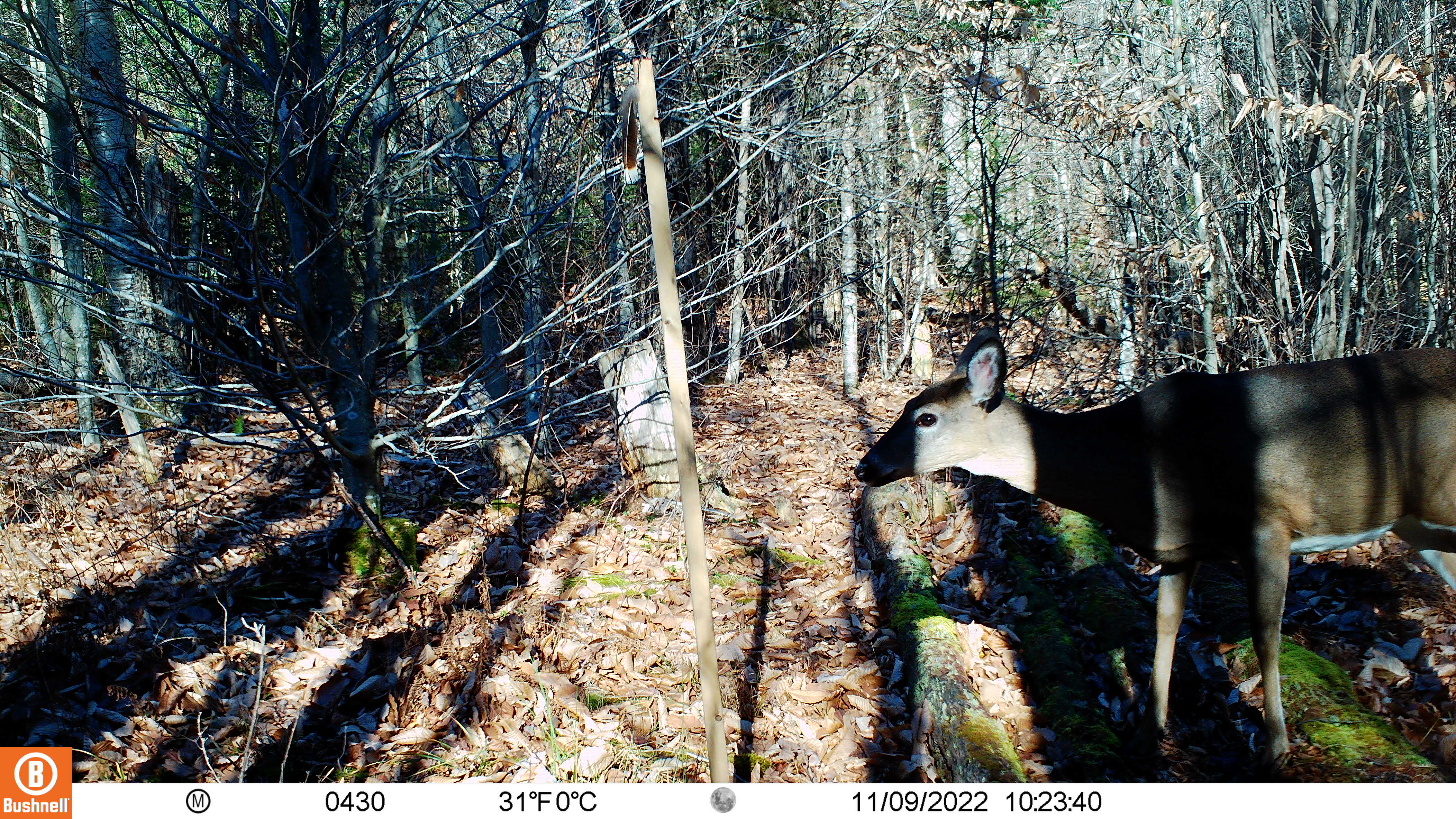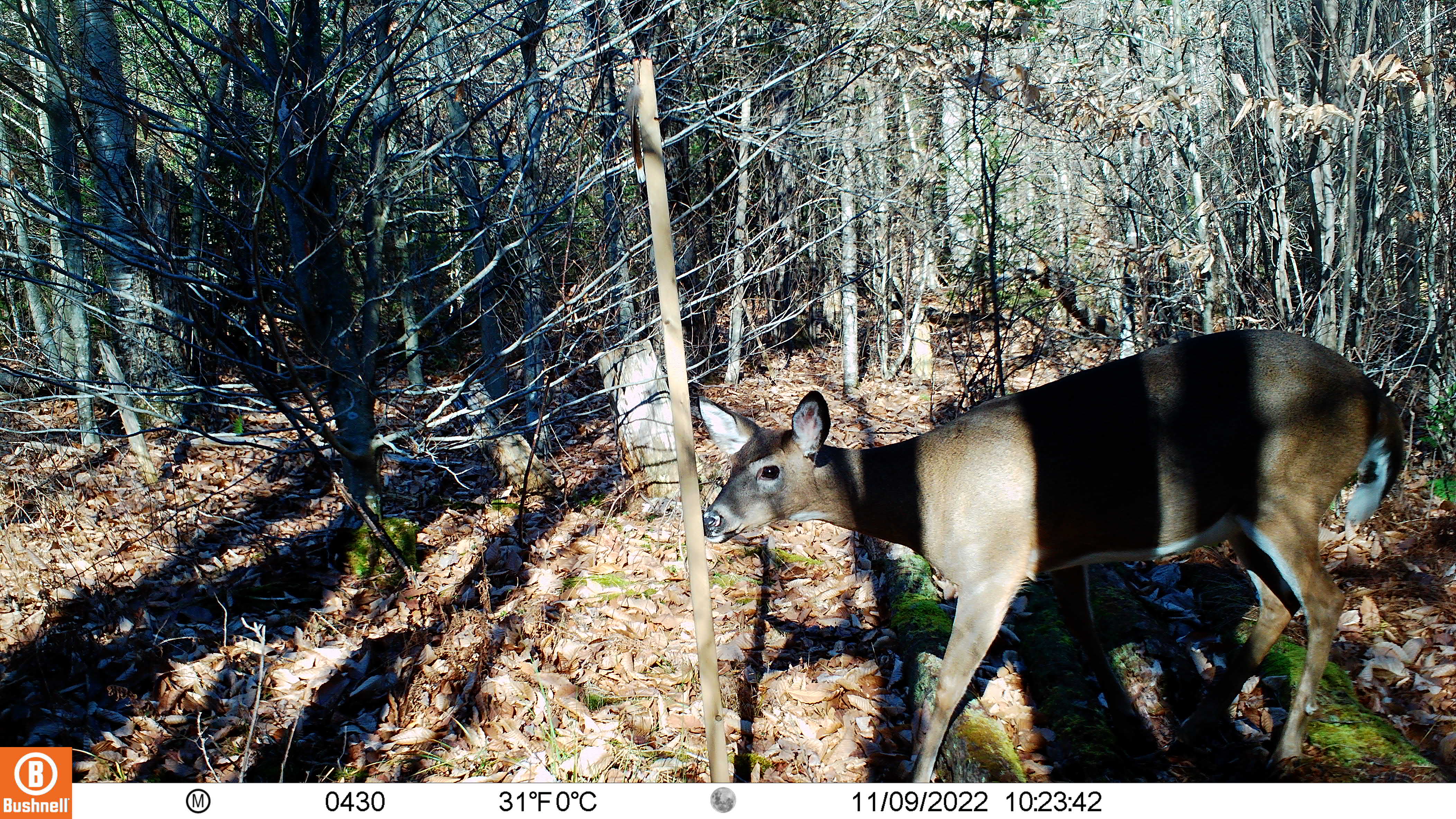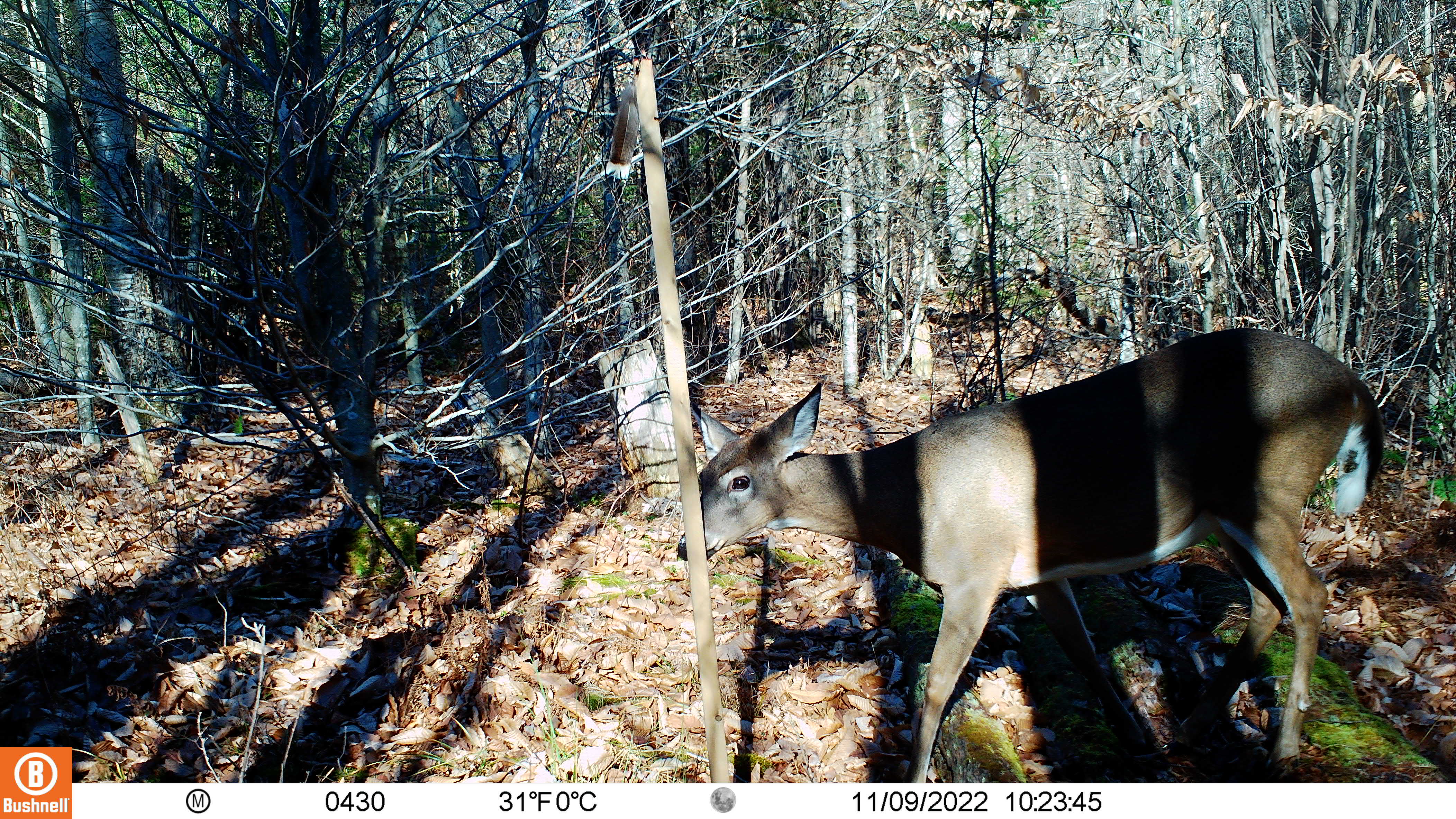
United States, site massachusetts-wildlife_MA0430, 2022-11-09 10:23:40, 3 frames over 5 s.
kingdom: Animalia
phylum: Chordata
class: Mammalia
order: Artiodactyla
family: Cervidae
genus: Odocoileus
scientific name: Odocoileus virginianus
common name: white-tailed deer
White-tailed deer (Odocoileus virginianus).